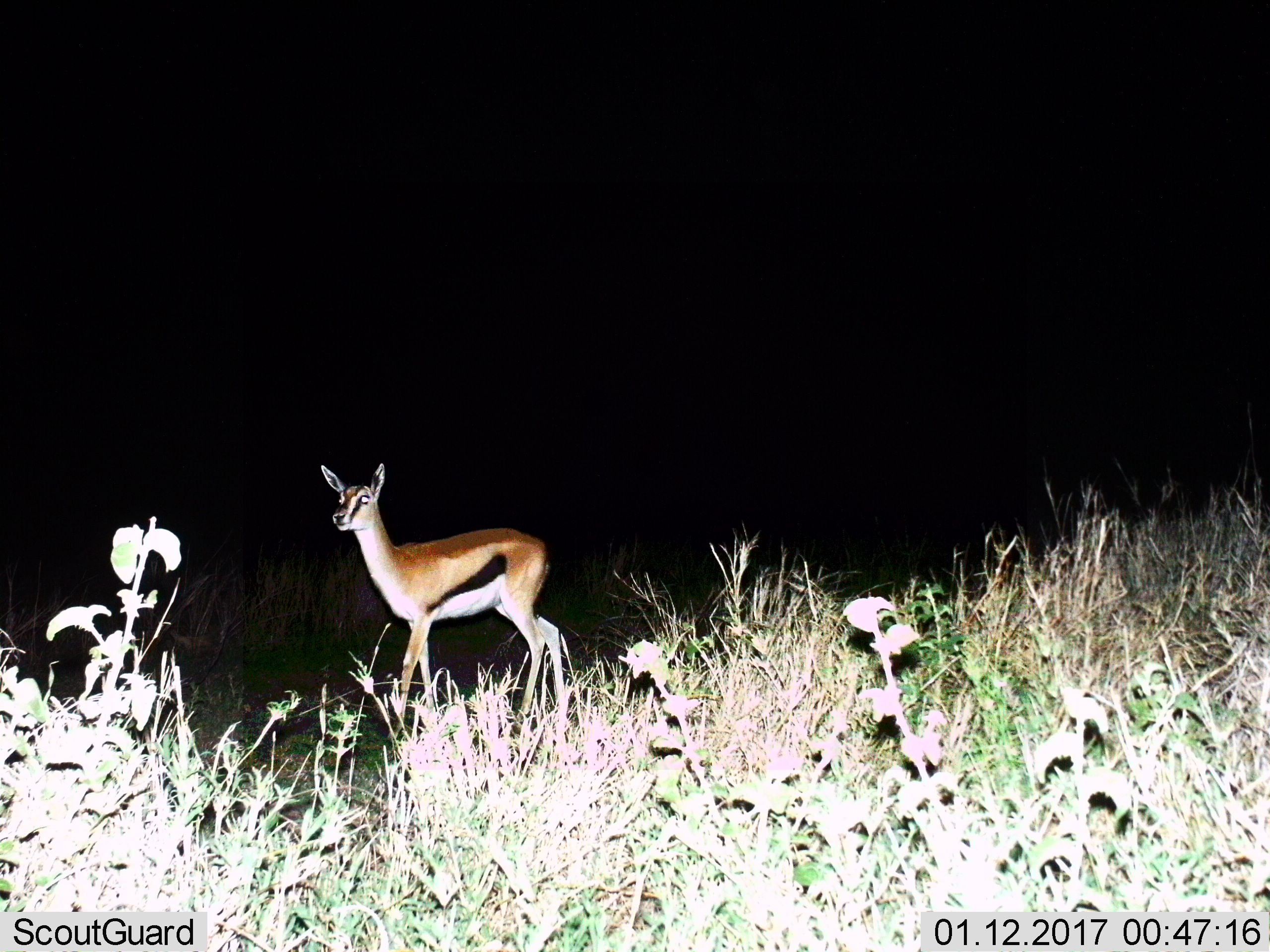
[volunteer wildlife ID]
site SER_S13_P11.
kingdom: Animalia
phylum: Chordata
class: Mammalia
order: Artiodactyla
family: Bovidae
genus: Eudorcas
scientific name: Eudorcas thomsonii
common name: thomson's gazelle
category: gazellethomsons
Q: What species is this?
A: Gazellethomsons (thomson's gazelle) (Eudorcas thomsonii).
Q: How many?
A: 1.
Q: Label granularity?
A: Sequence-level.